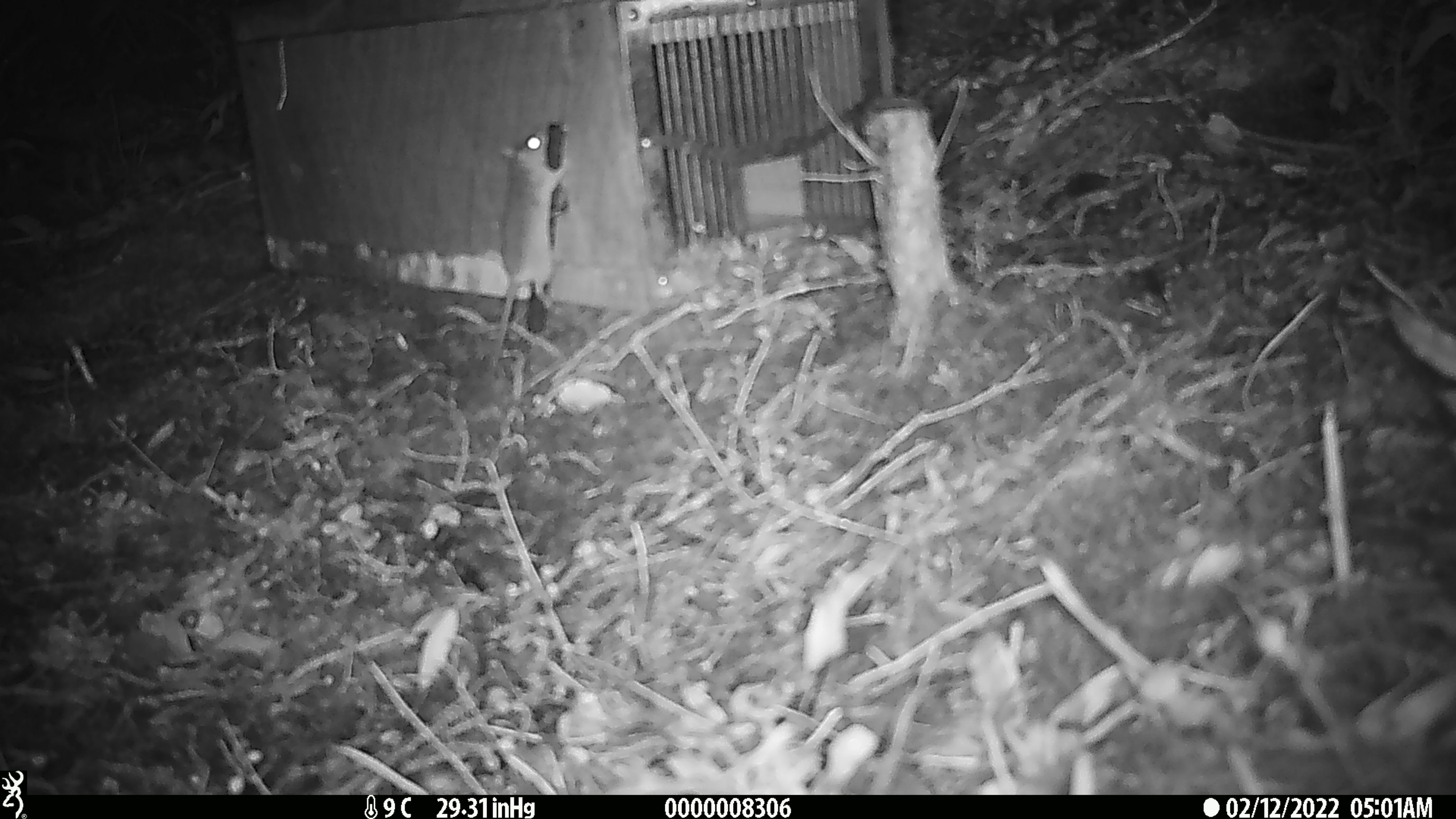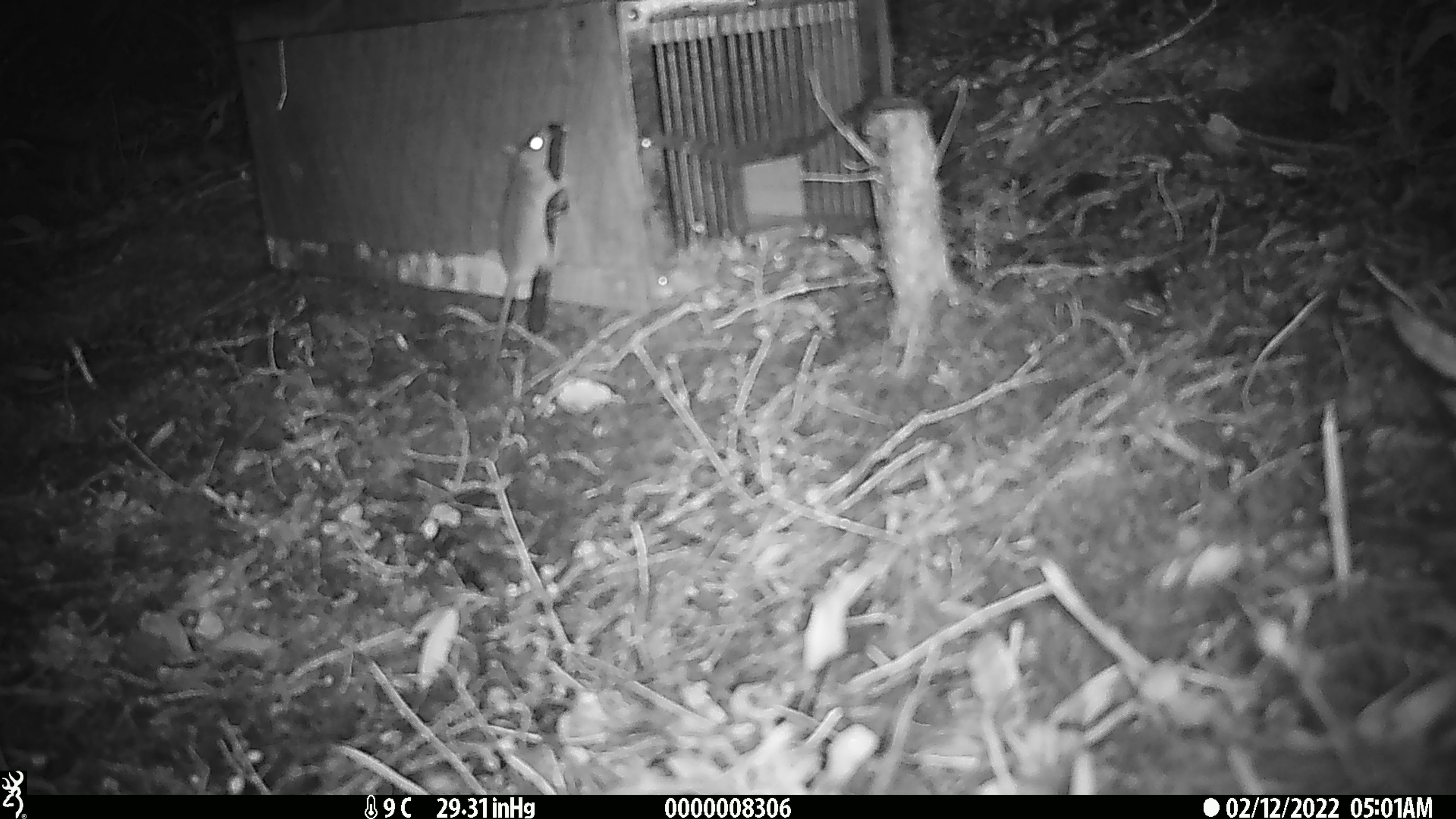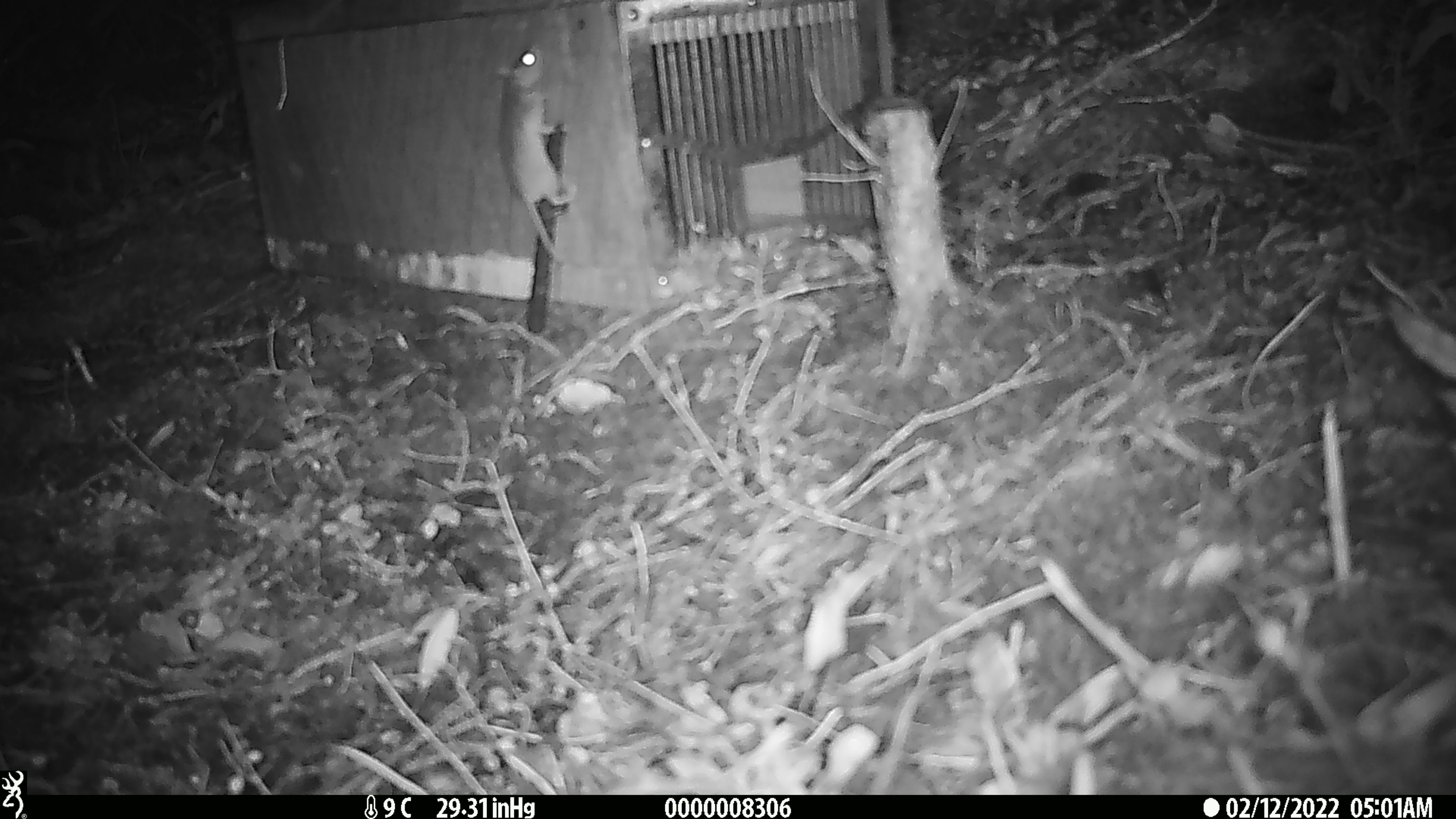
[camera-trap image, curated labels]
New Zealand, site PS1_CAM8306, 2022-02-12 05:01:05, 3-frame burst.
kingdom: Animalia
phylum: Chordata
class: Mammalia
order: Rodentia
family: Muridae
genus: Mus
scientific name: Mus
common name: mouse